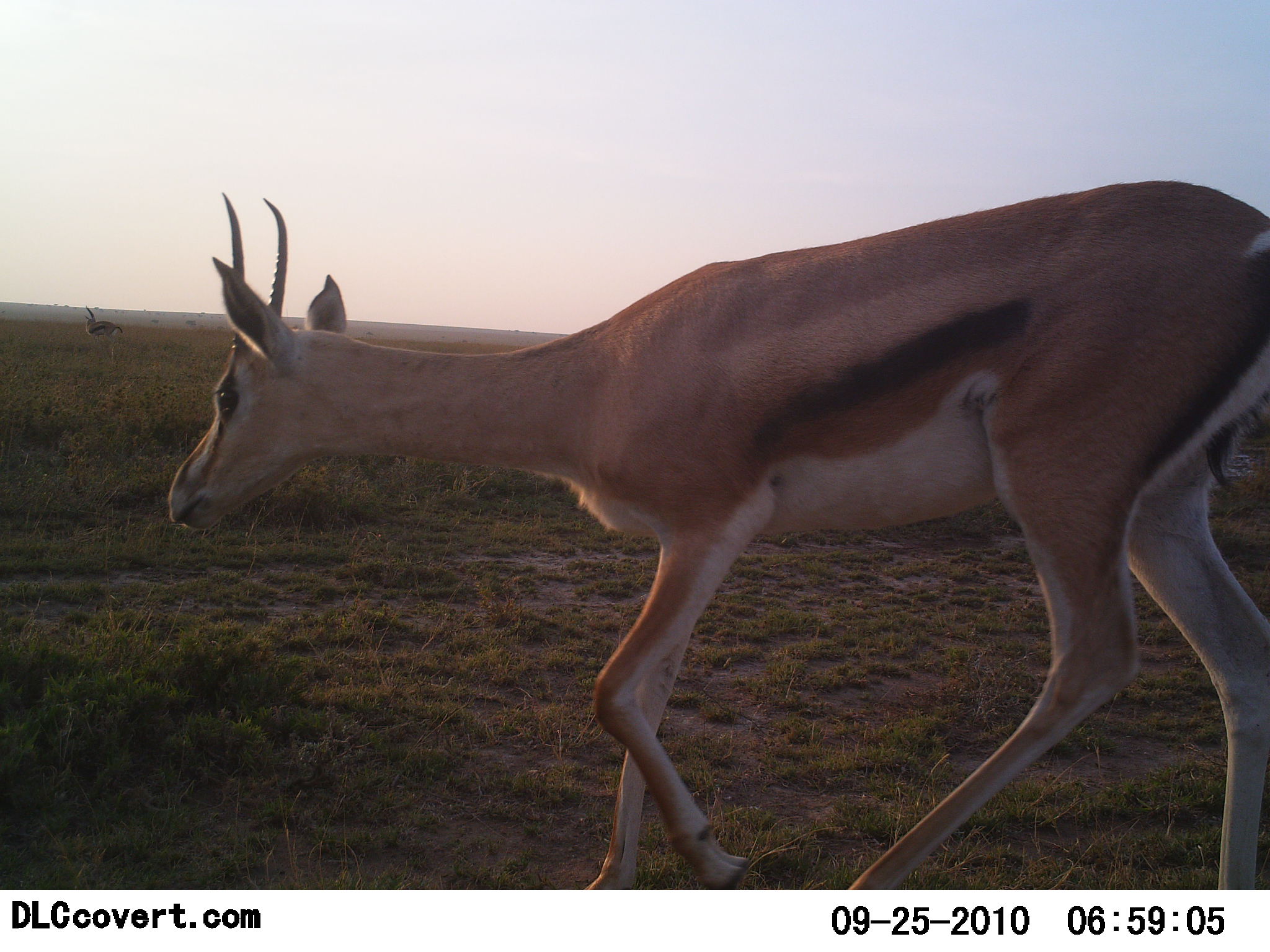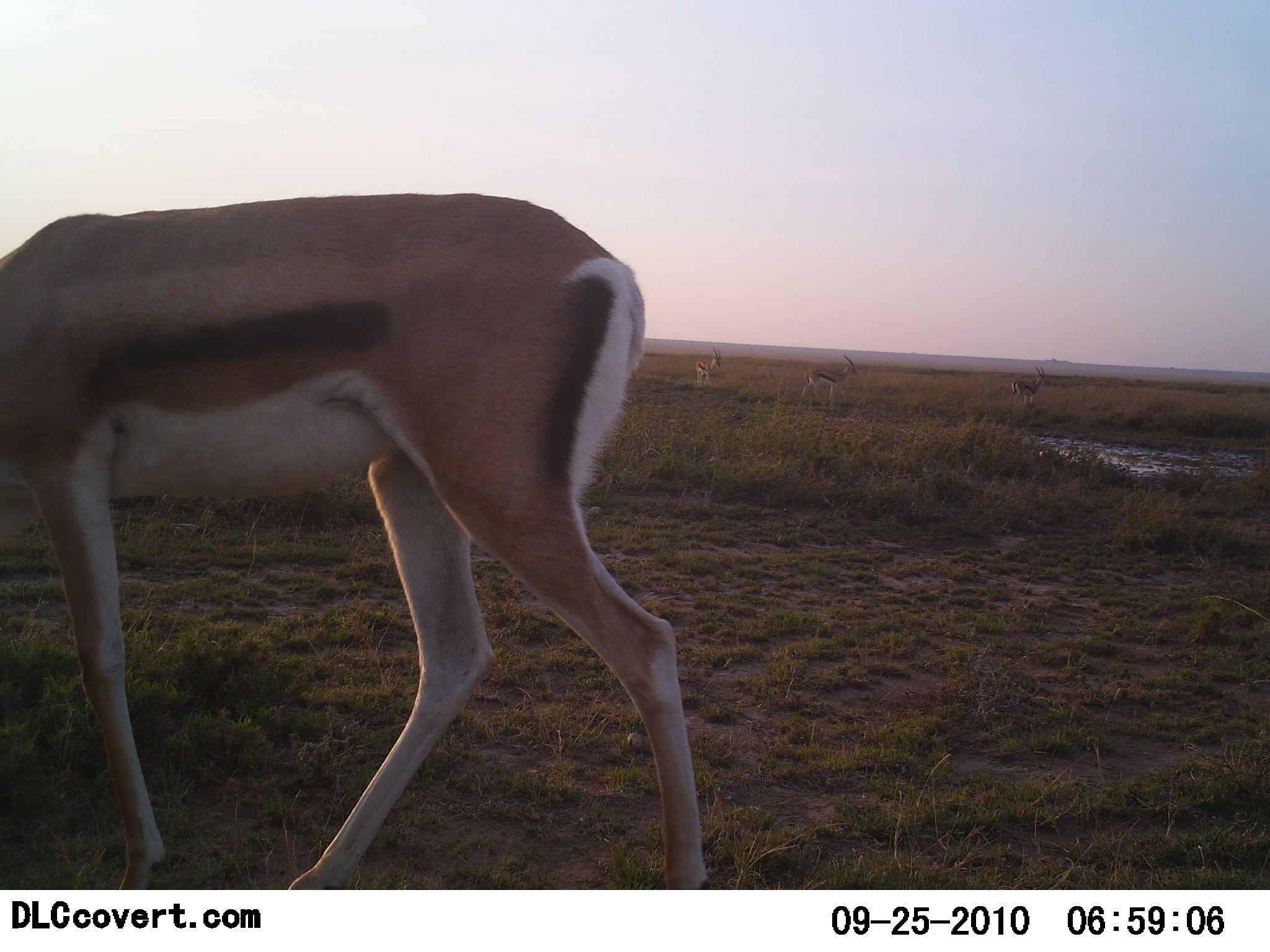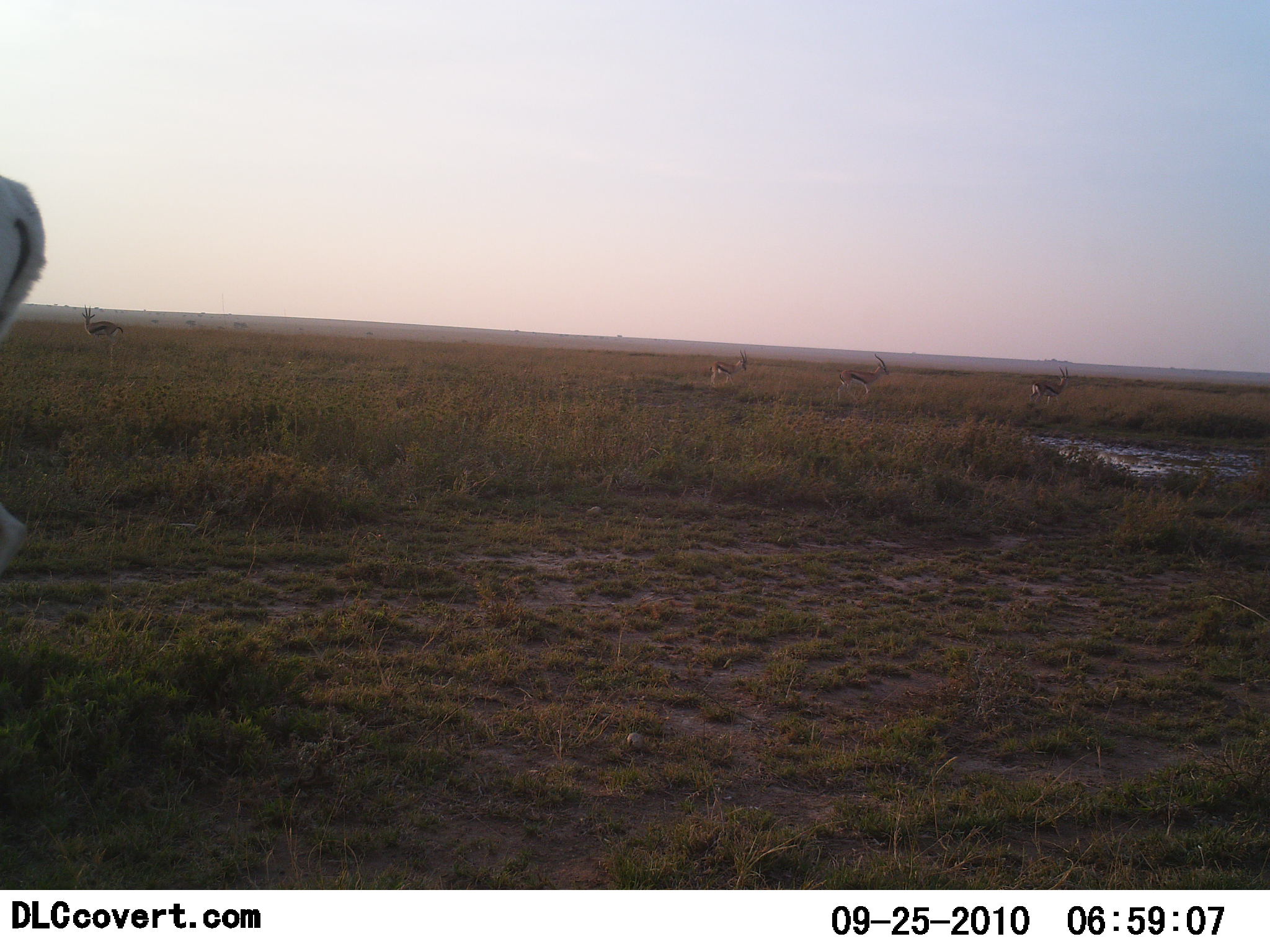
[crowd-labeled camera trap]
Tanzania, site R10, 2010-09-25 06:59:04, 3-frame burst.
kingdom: Animalia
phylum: Chordata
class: Mammalia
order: Artiodactyla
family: Bovidae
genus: Eudorcas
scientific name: Eudorcas thomsonii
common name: thomson's gazelle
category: gazellethomsons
Gazellethomsons (thomson's gazelle) (Eudorcas thomsonii), count 5. Behavior (volunteer vote fractions): standing 42%, resting 0%, moving 83%, interacting 0%. Young present (vote fraction): 0%. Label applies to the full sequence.